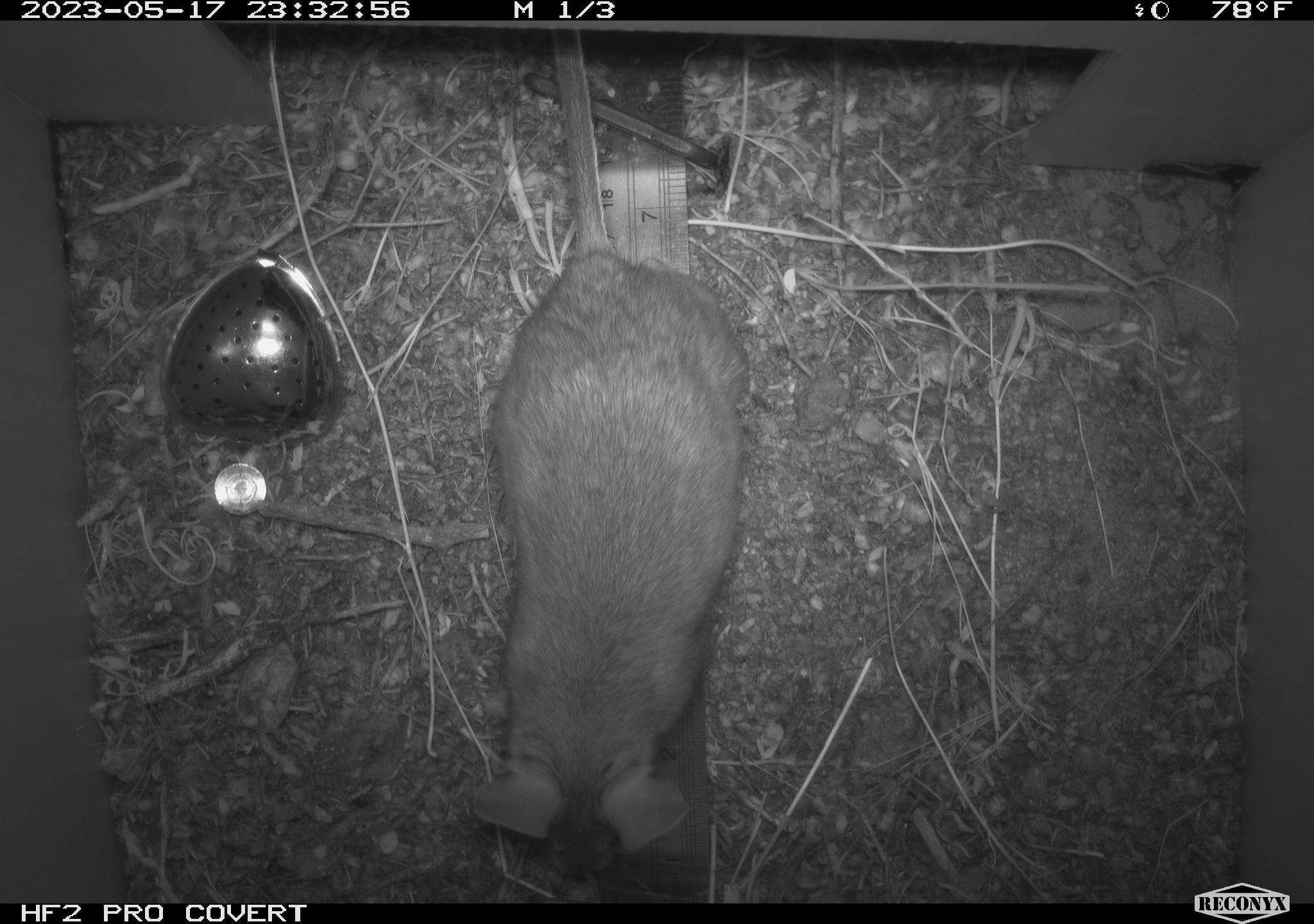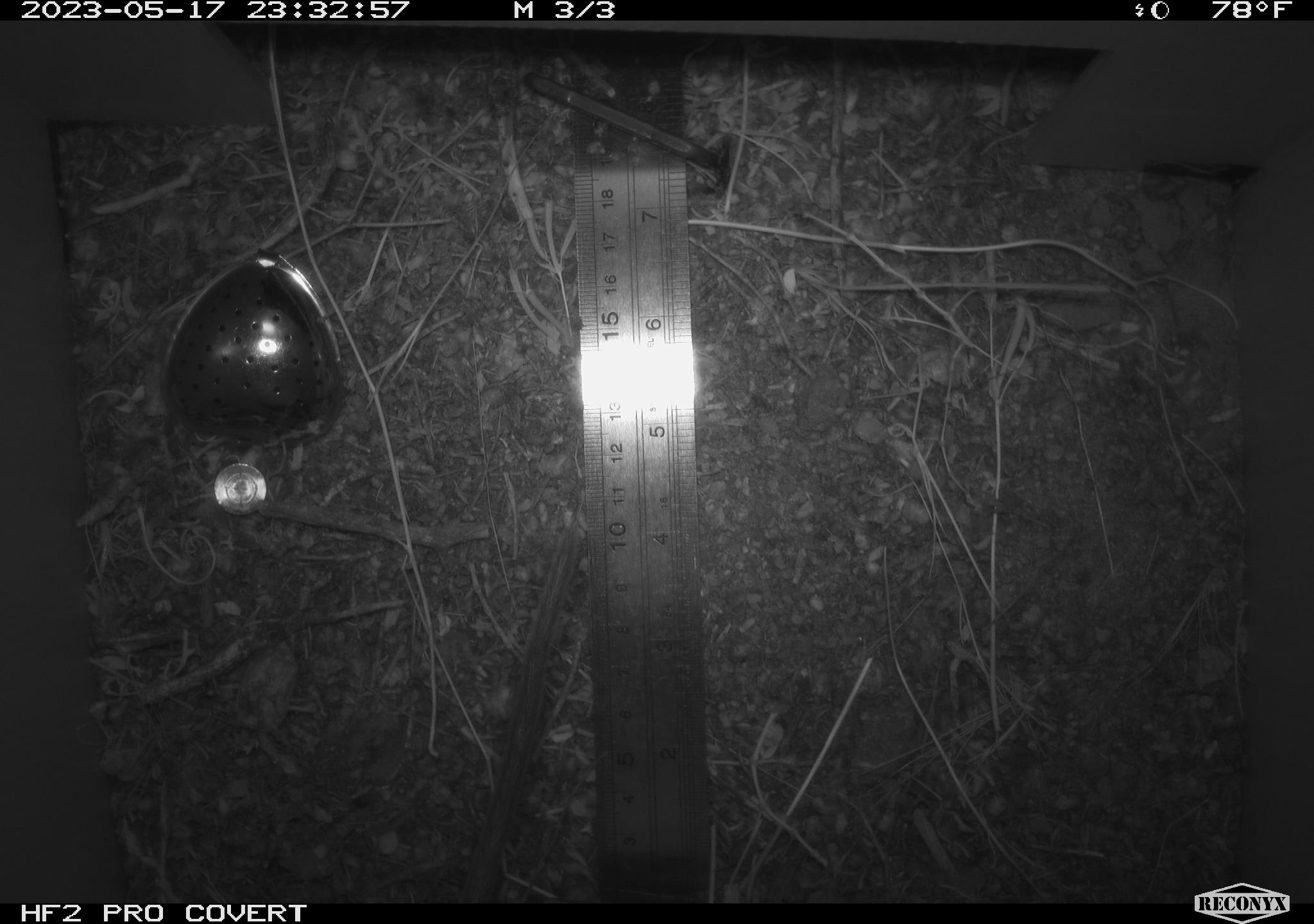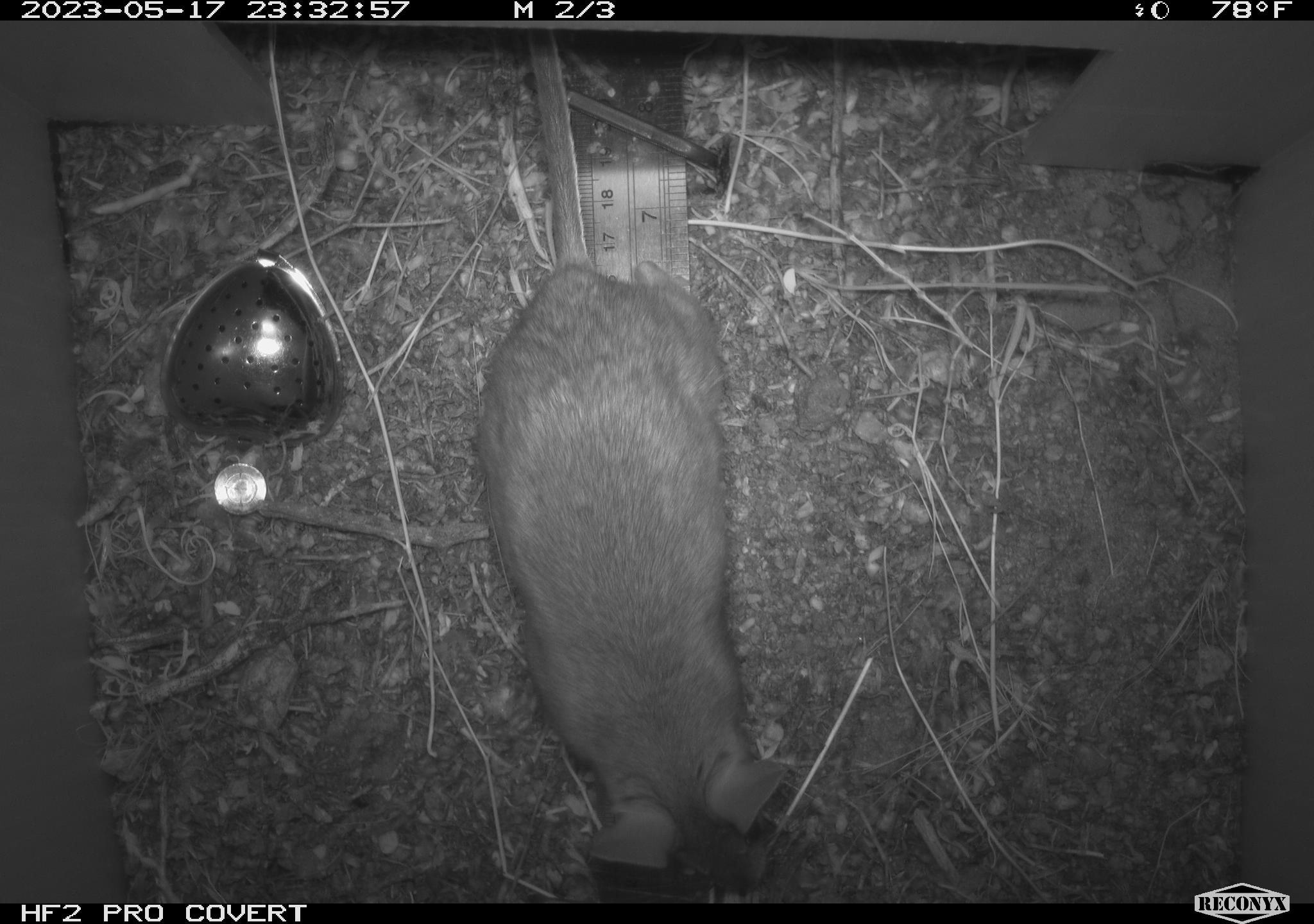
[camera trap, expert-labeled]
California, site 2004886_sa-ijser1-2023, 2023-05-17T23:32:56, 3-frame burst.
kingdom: Animalia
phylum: Chordata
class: Mammalia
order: Rodentia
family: Cricetidae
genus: Neotoma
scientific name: Neotoma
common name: pack rat or woodrat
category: neotoma species